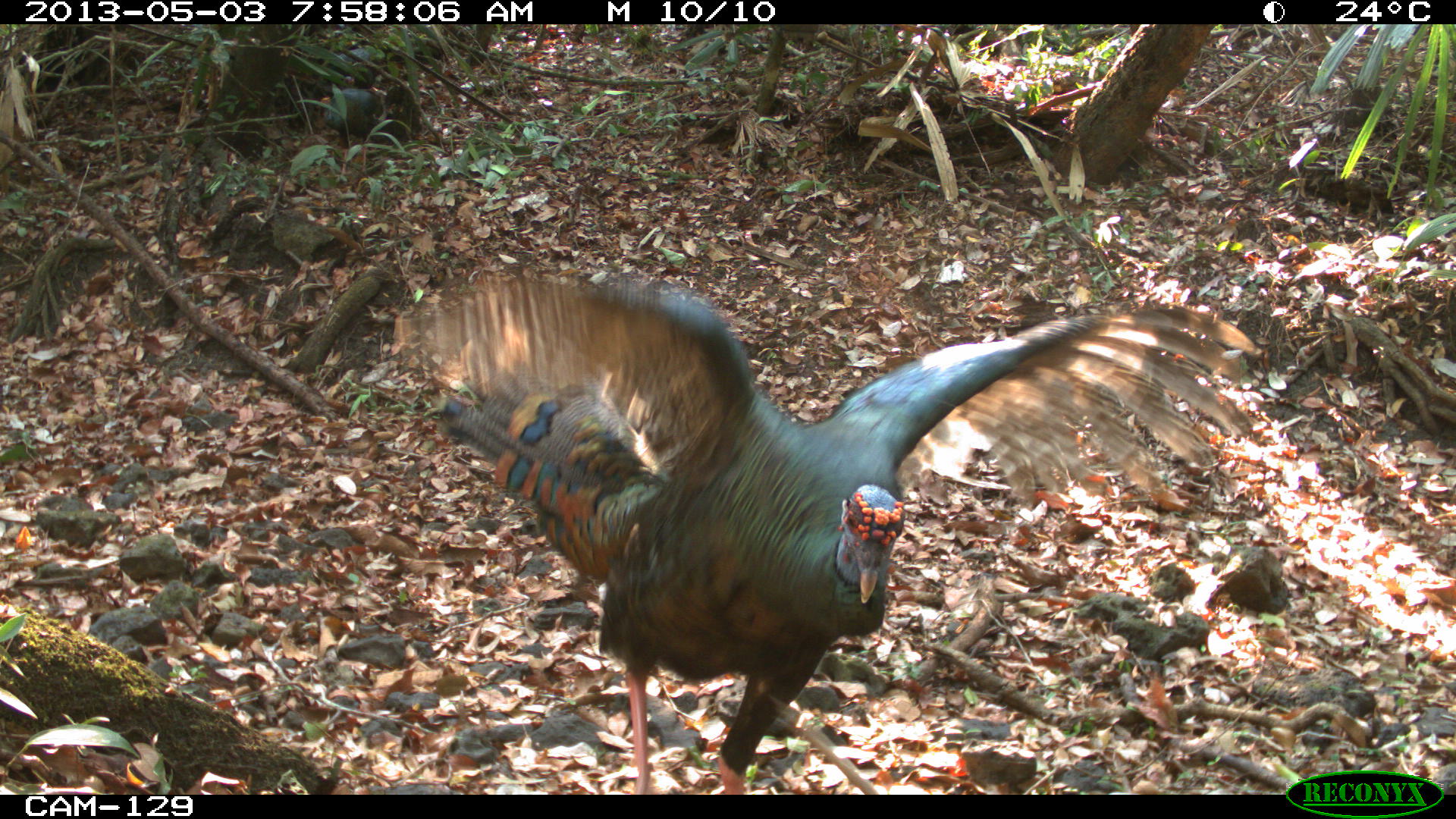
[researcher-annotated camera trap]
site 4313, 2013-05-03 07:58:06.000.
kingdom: Animalia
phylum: Chordata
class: Aves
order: Galliformes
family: Phasianidae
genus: Meleagris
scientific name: Meleagris ocellata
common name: ocellated turkey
Meleagris ocellata (ocellated turkey), count 3.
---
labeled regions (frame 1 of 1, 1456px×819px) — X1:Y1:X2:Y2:
meleagris ocellata: 419:264:1254:794